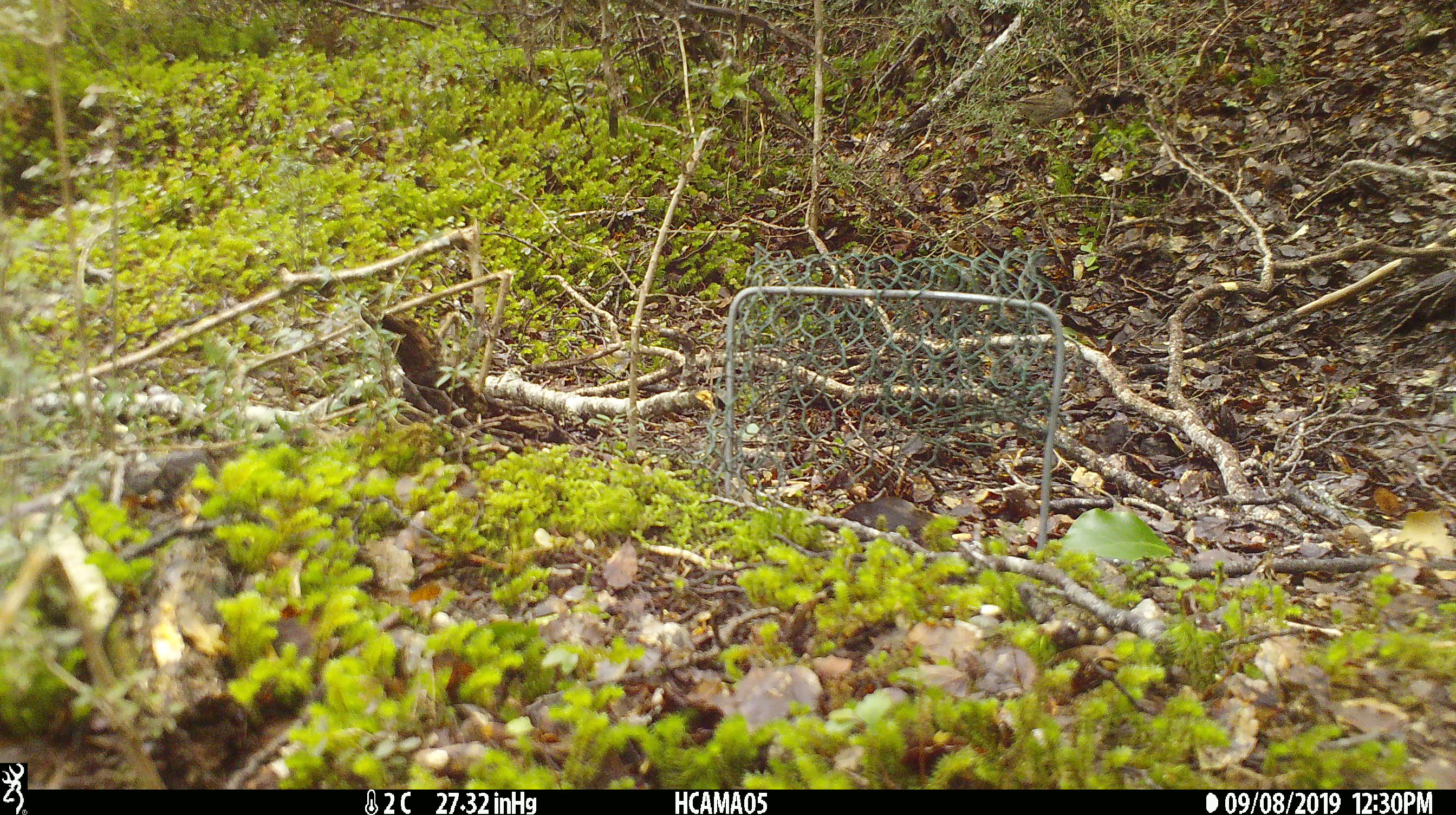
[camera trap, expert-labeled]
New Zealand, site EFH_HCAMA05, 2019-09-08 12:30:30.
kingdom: Animalia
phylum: Chordata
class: Aves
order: Passeriformes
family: Prunellidae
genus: Prunella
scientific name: Prunella modularis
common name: dunnock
Dunnock (Prunella modularis).